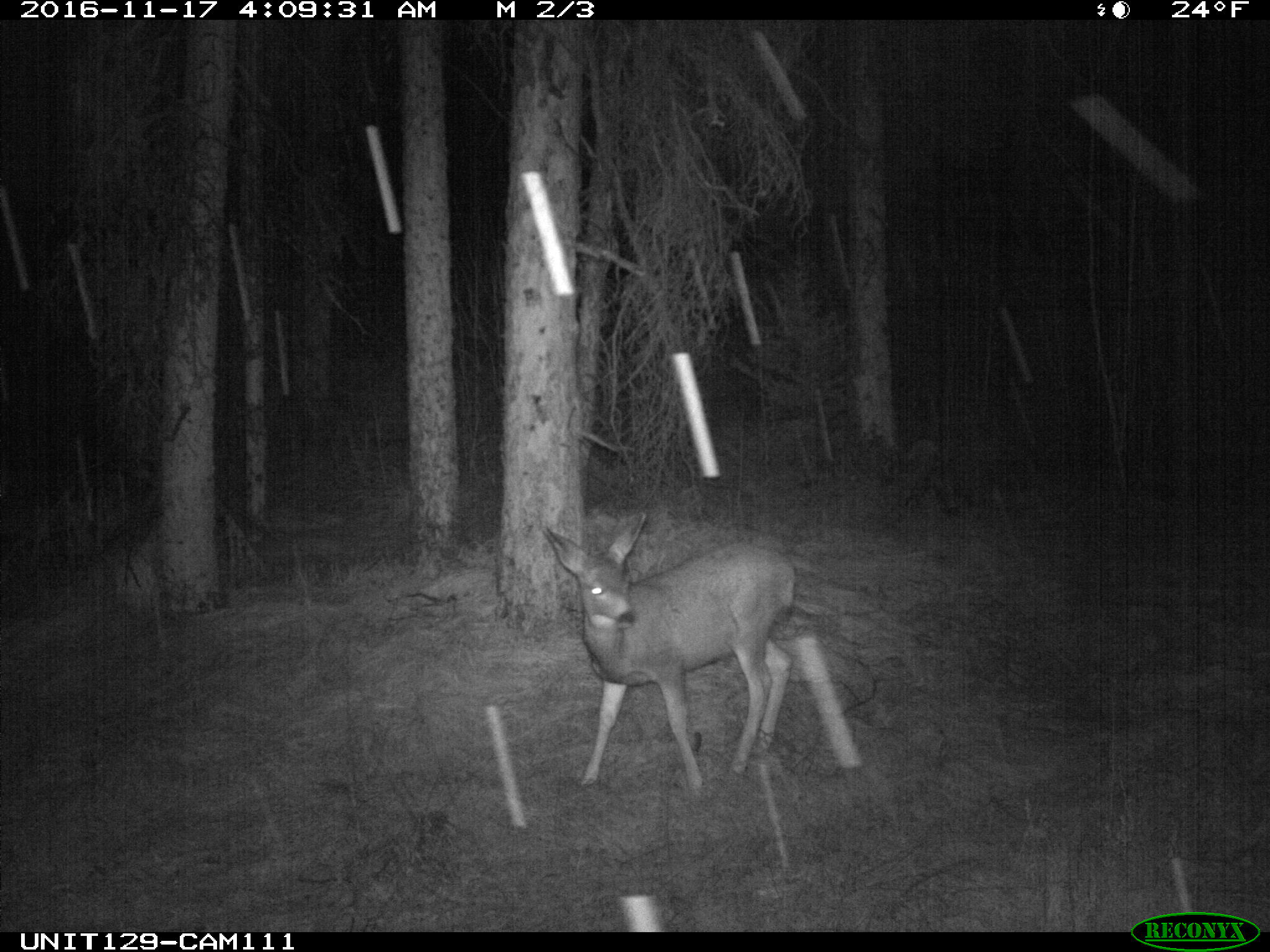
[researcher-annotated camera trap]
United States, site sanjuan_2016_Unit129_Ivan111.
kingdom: Animalia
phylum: Chordata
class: Mammalia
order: Artiodactyla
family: Cervidae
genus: Odocoileus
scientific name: Odocoileus hemionus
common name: mule deer